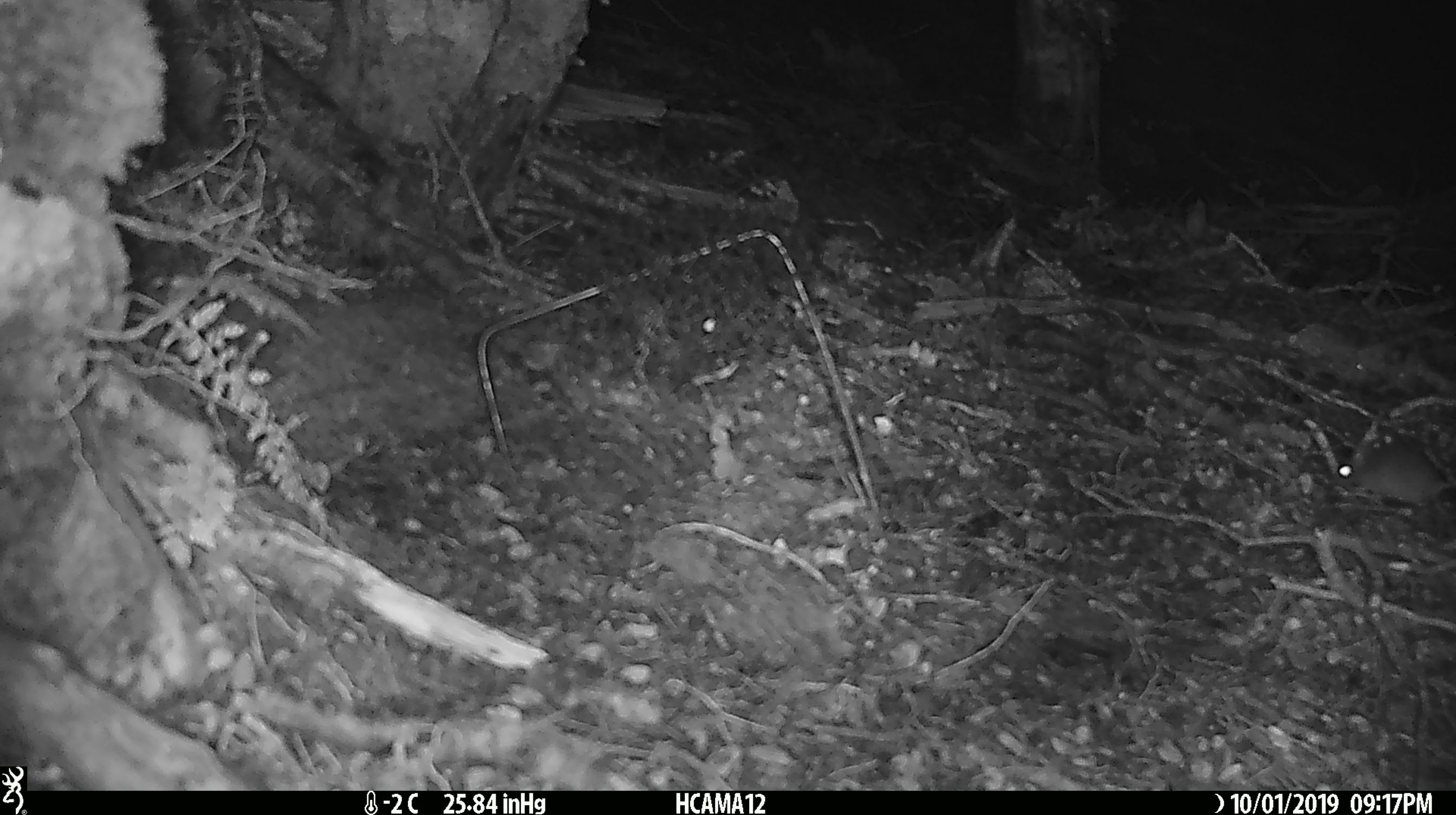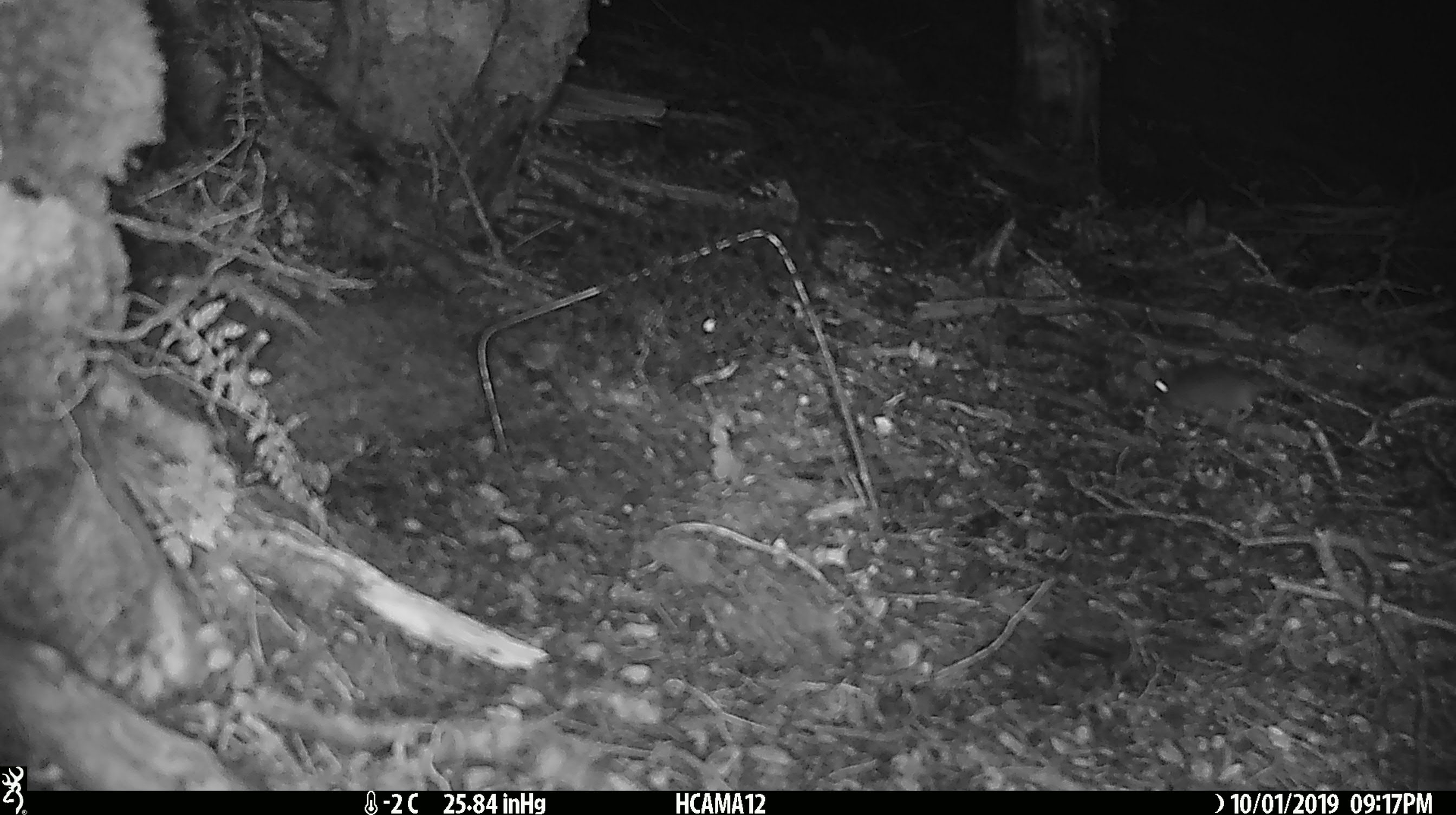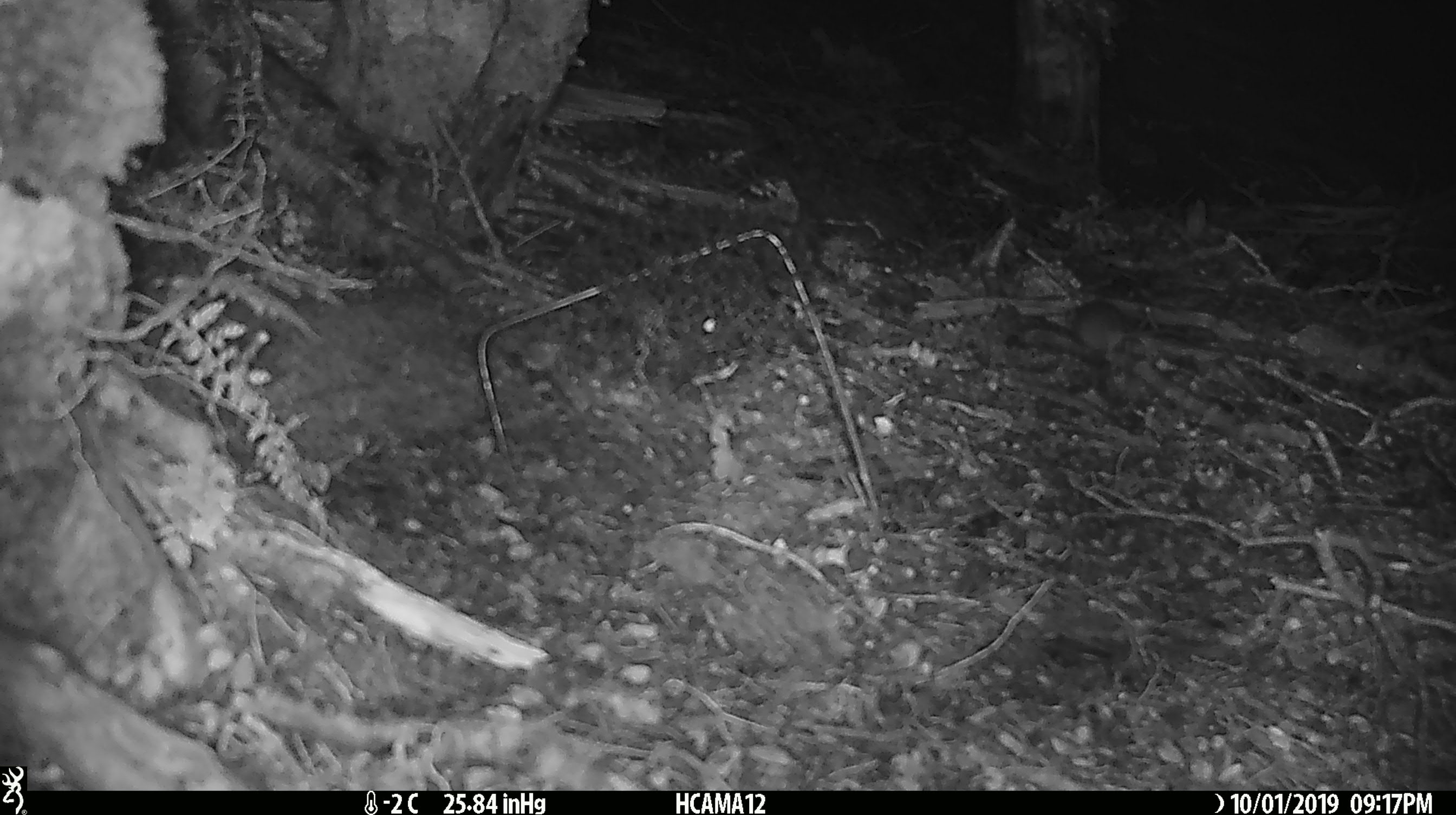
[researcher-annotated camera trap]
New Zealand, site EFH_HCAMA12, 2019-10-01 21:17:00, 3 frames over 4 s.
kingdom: Animalia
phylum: Chordata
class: Mammalia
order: Rodentia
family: Muridae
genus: Mus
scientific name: Mus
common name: mouse